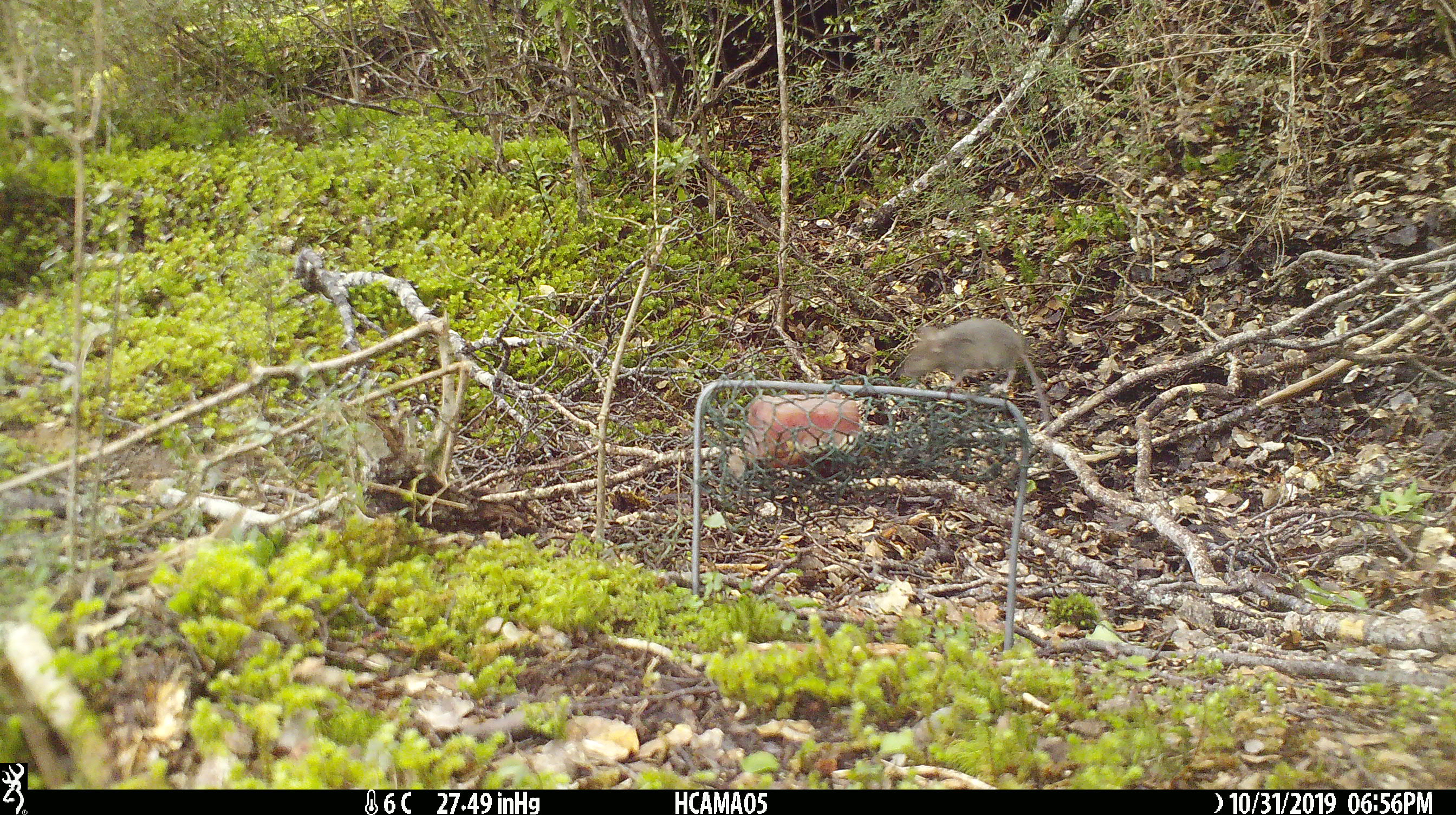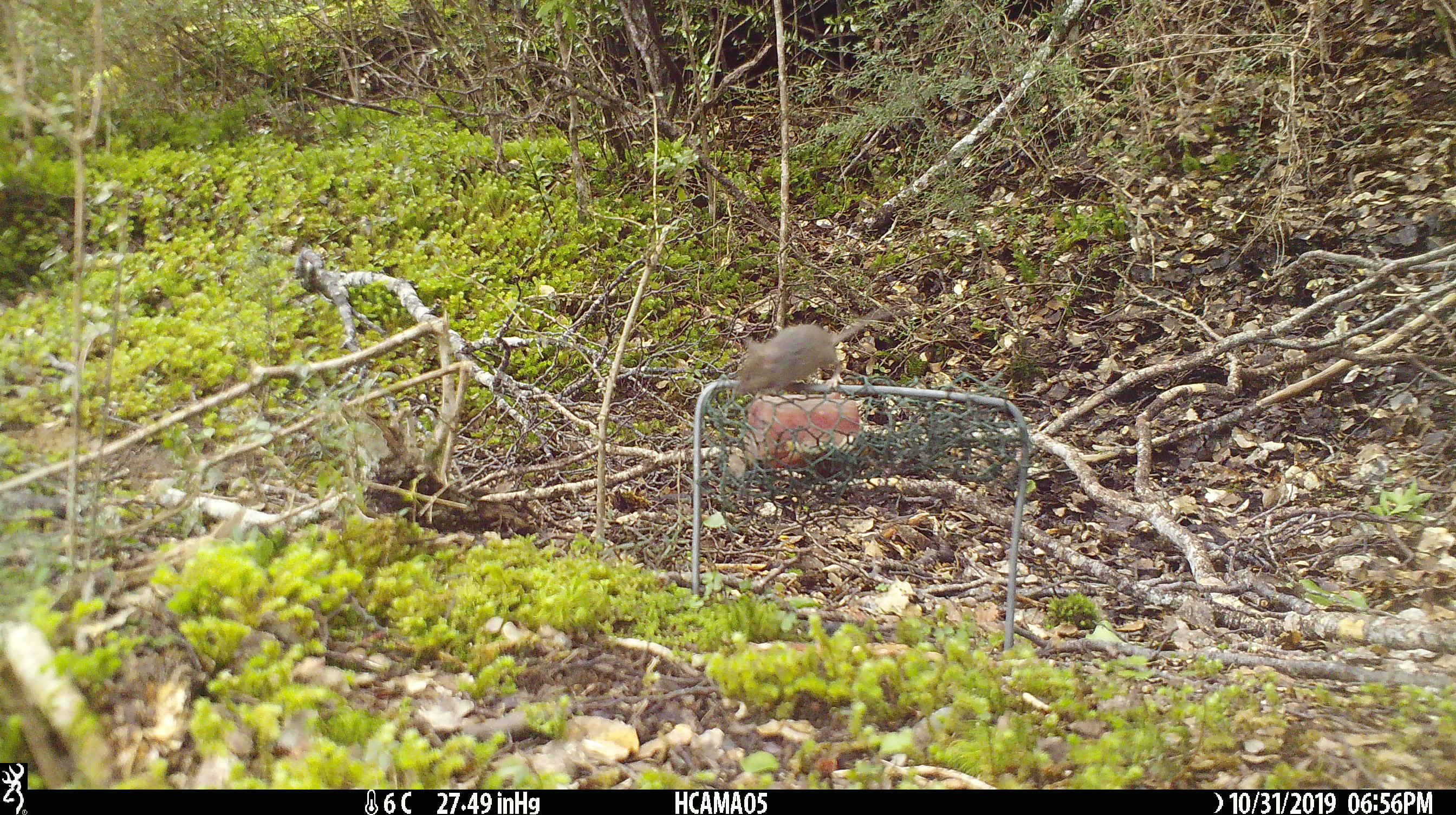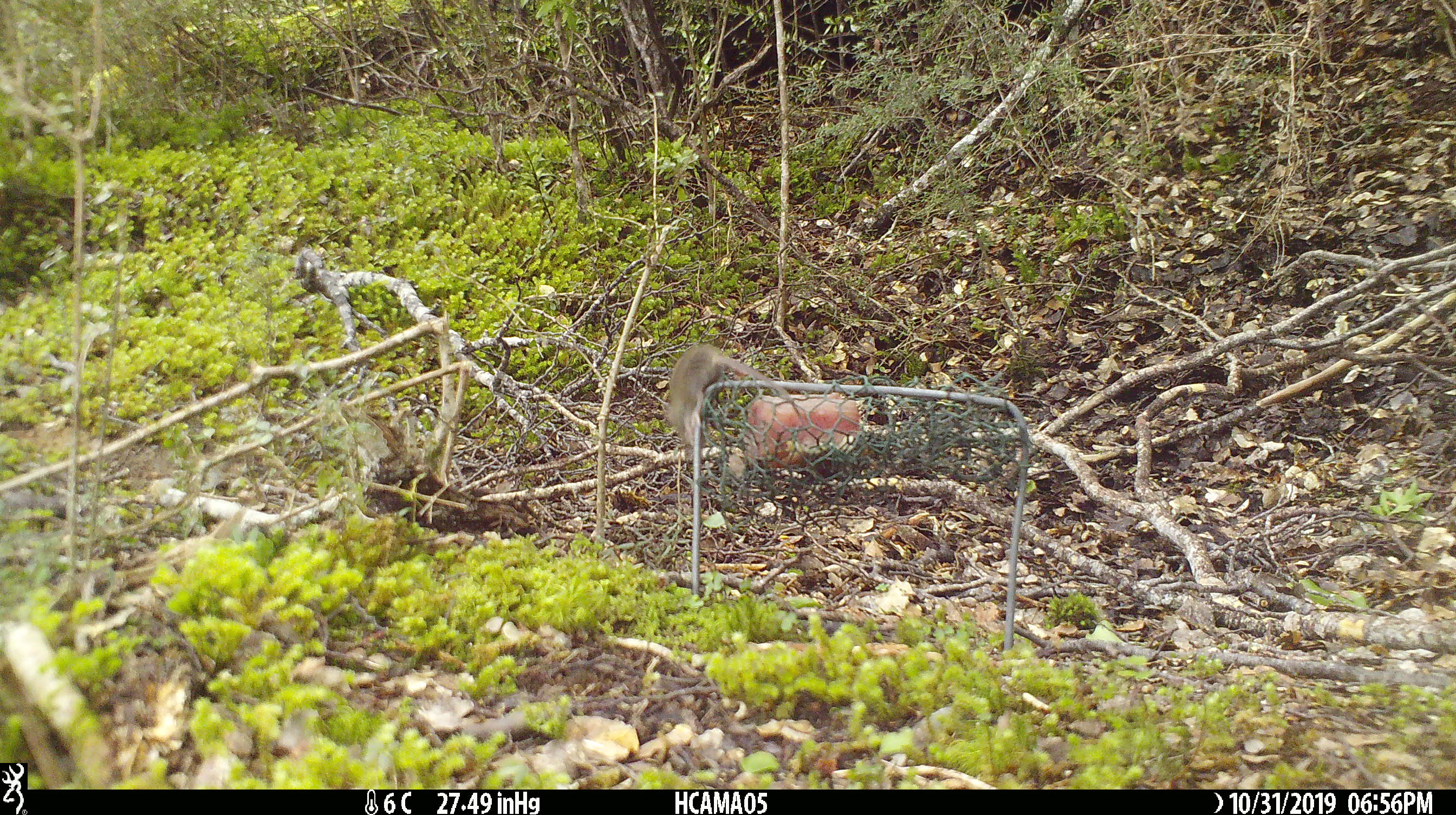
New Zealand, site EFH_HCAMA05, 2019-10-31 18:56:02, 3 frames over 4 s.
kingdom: Animalia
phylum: Chordata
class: Mammalia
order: Rodentia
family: Muridae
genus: Mus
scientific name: Mus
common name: mouse